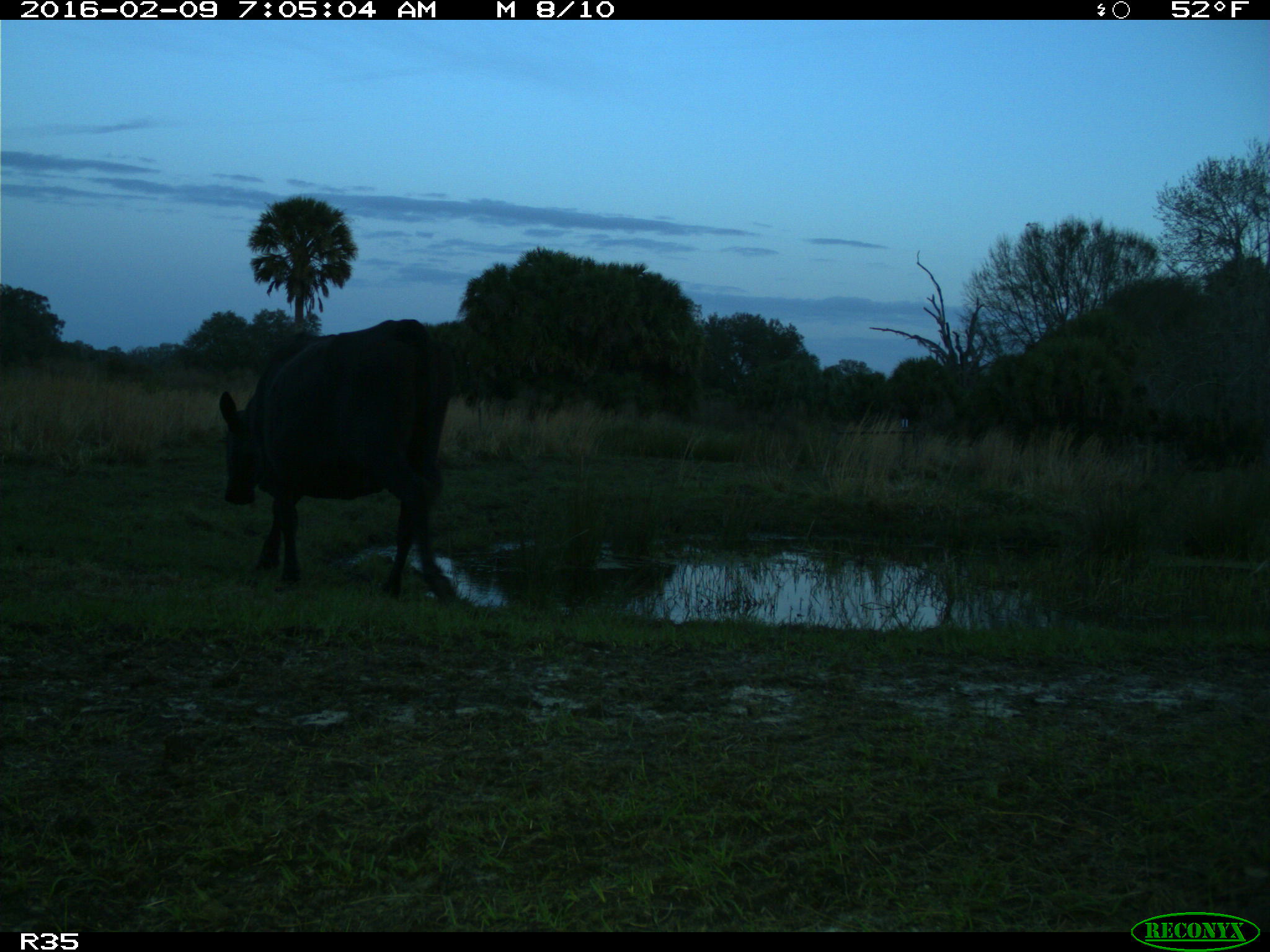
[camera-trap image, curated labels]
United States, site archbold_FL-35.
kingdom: Animalia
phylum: Chordata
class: Mammalia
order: Artiodactyla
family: Bovidae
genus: Bos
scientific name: Bos taurus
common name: domestic cow